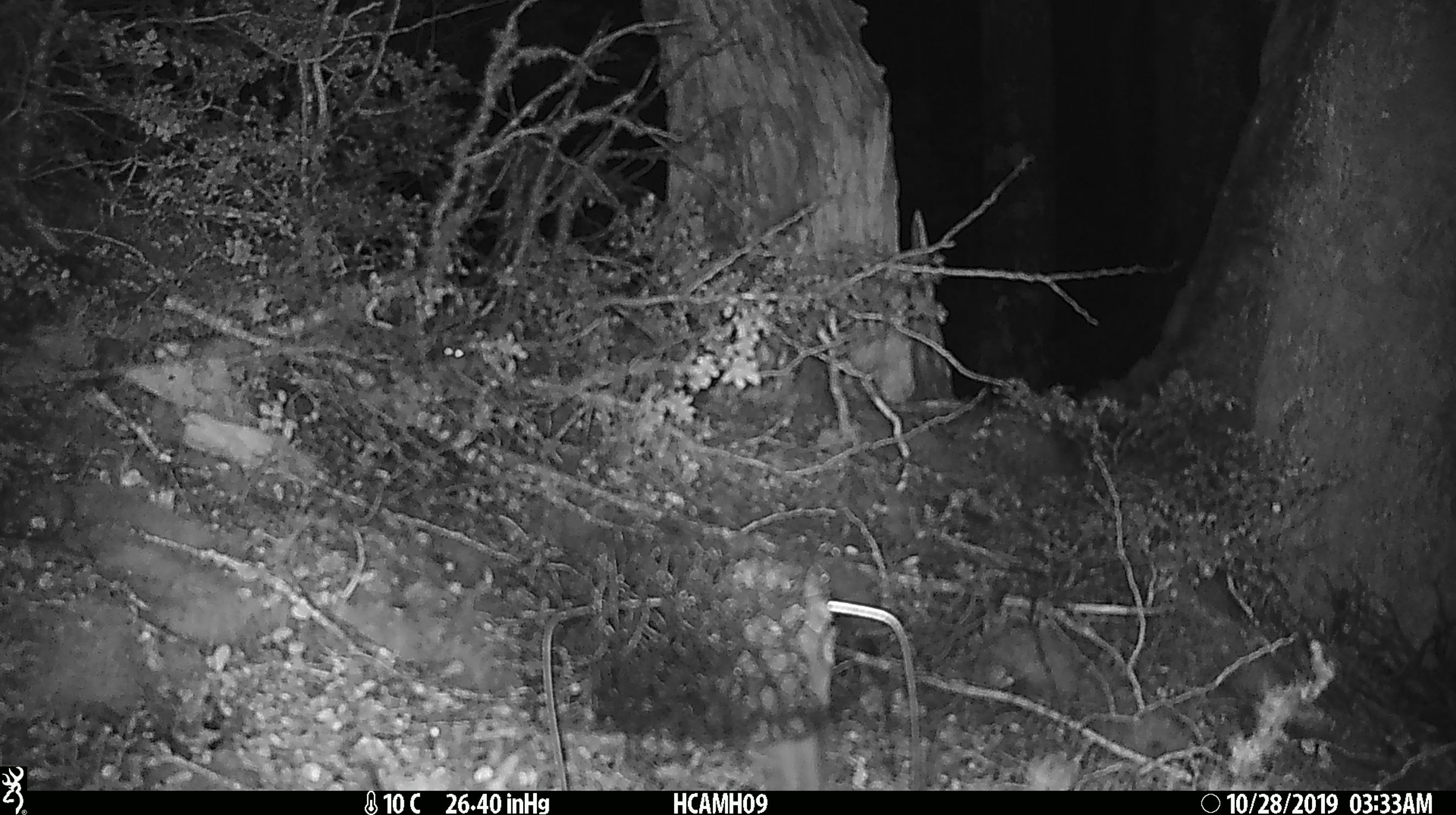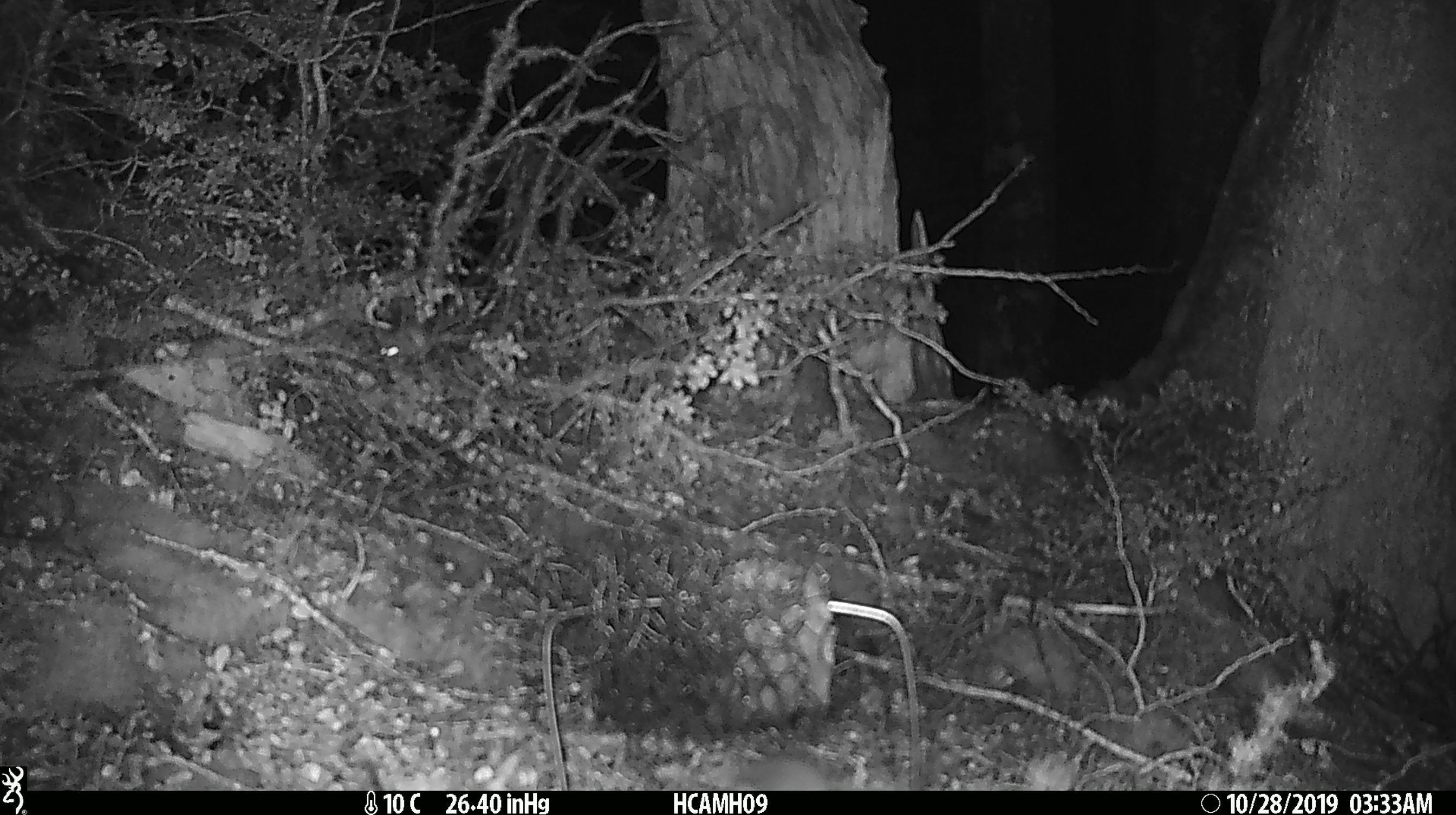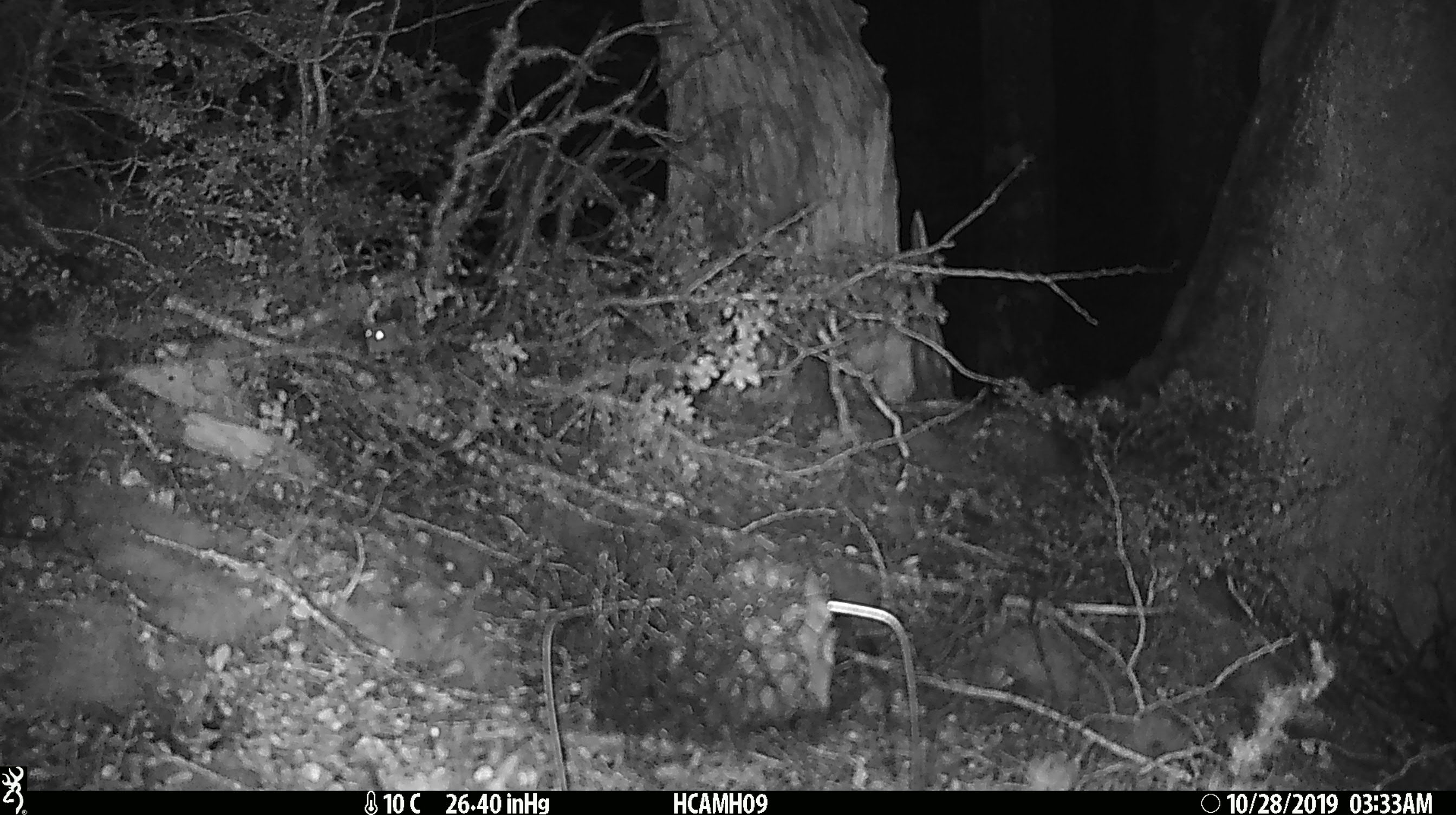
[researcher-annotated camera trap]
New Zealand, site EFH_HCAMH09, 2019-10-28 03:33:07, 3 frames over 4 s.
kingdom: Animalia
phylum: Chordata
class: Mammalia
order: Rodentia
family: Muridae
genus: Mus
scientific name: Mus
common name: mouse